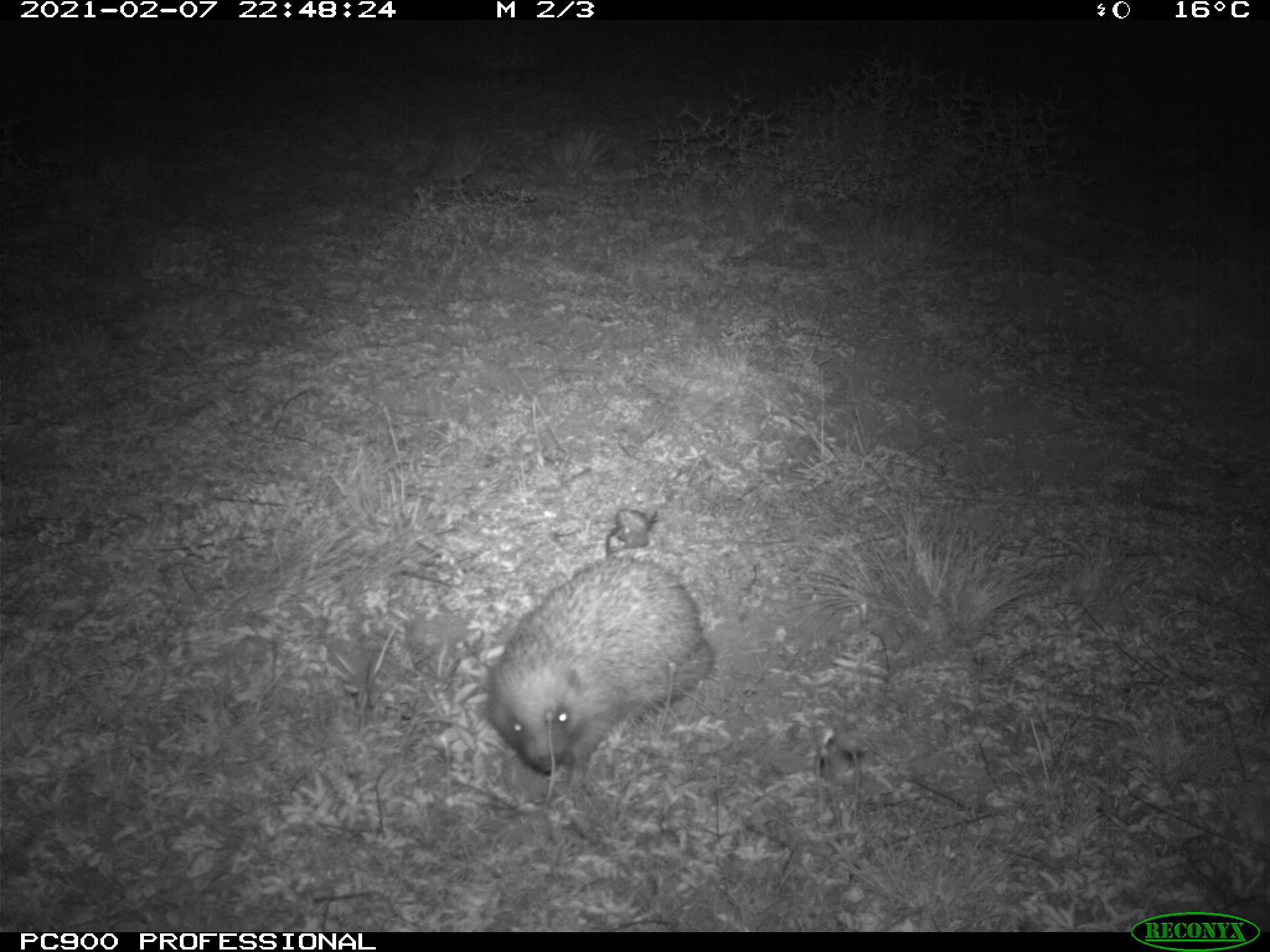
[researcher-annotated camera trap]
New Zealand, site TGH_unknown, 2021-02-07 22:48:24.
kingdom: Animalia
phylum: Chordata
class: Mammalia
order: Eulipotyphla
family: Erinaceidae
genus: Erinaceus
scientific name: Erinaceus europaeus europaeus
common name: european hedgehog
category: hedgehog